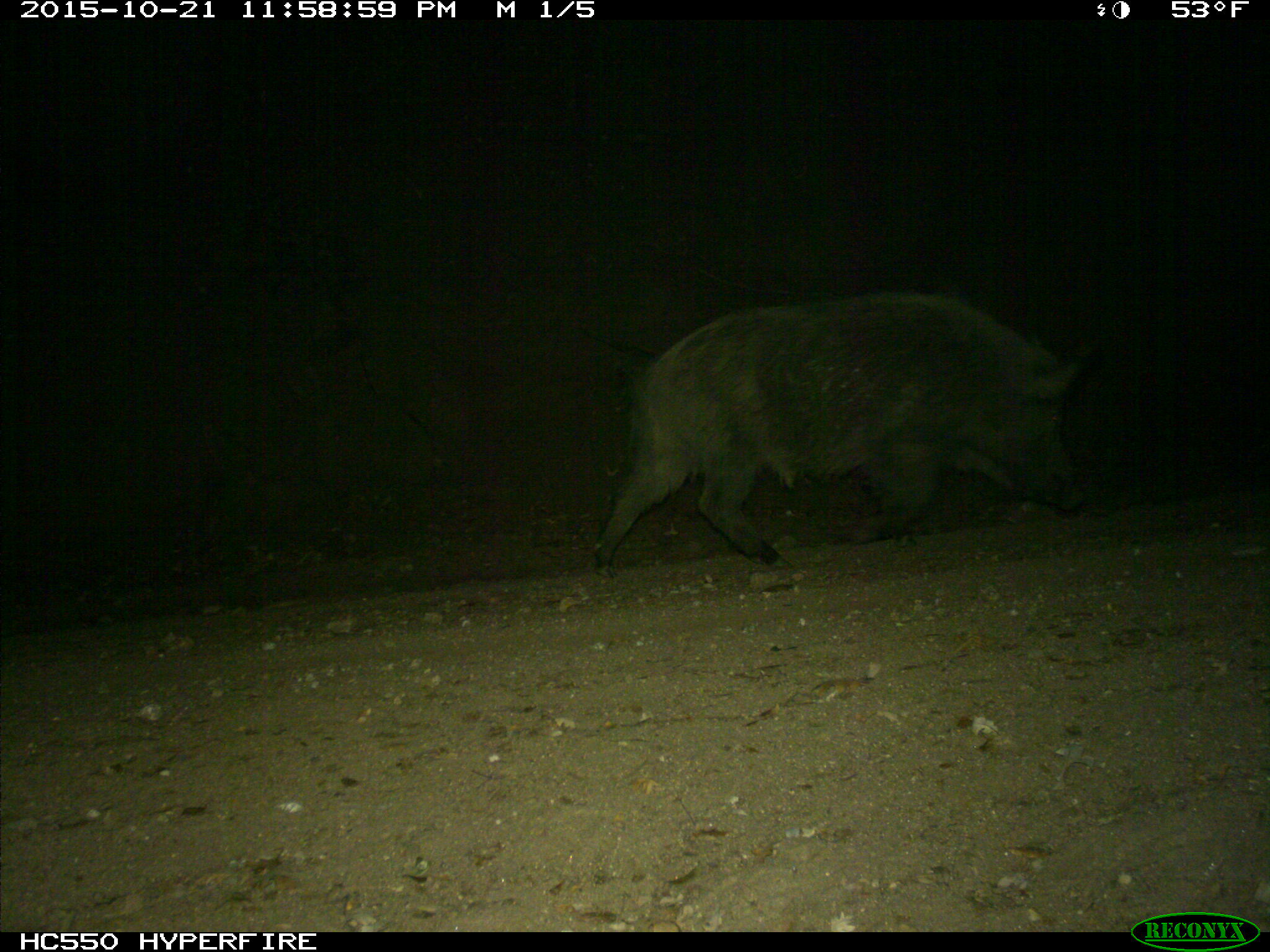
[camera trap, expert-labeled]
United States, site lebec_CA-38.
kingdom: Animalia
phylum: Chordata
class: Mammalia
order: Artiodactyla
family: Suidae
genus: Sus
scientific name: Sus scrofa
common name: wild boar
Sus scrofa (wild boar).